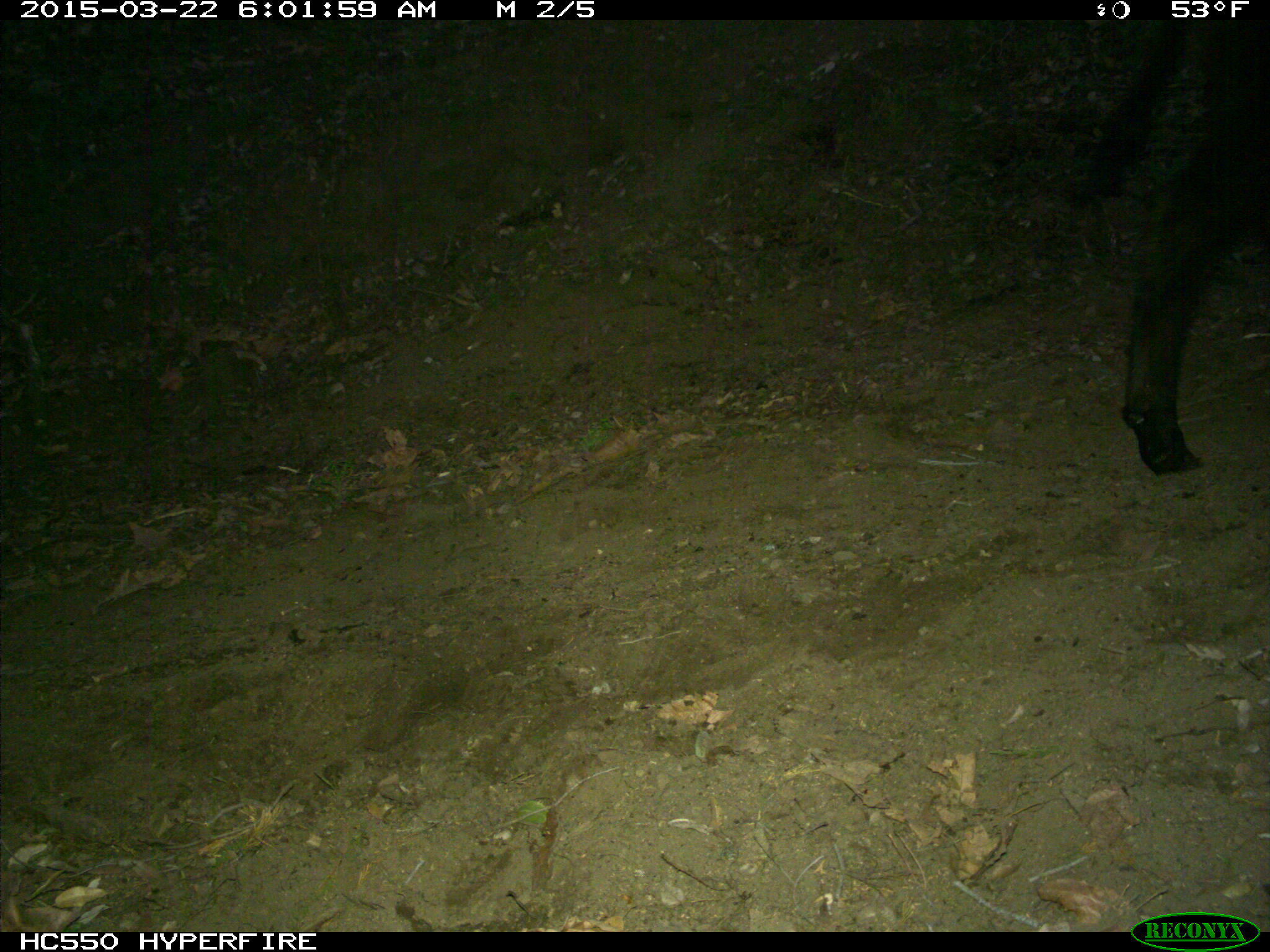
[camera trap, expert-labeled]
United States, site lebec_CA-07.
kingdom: Animalia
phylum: Chordata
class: Mammalia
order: Artiodactyla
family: Bovidae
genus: Bos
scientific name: Bos taurus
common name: domestic cow